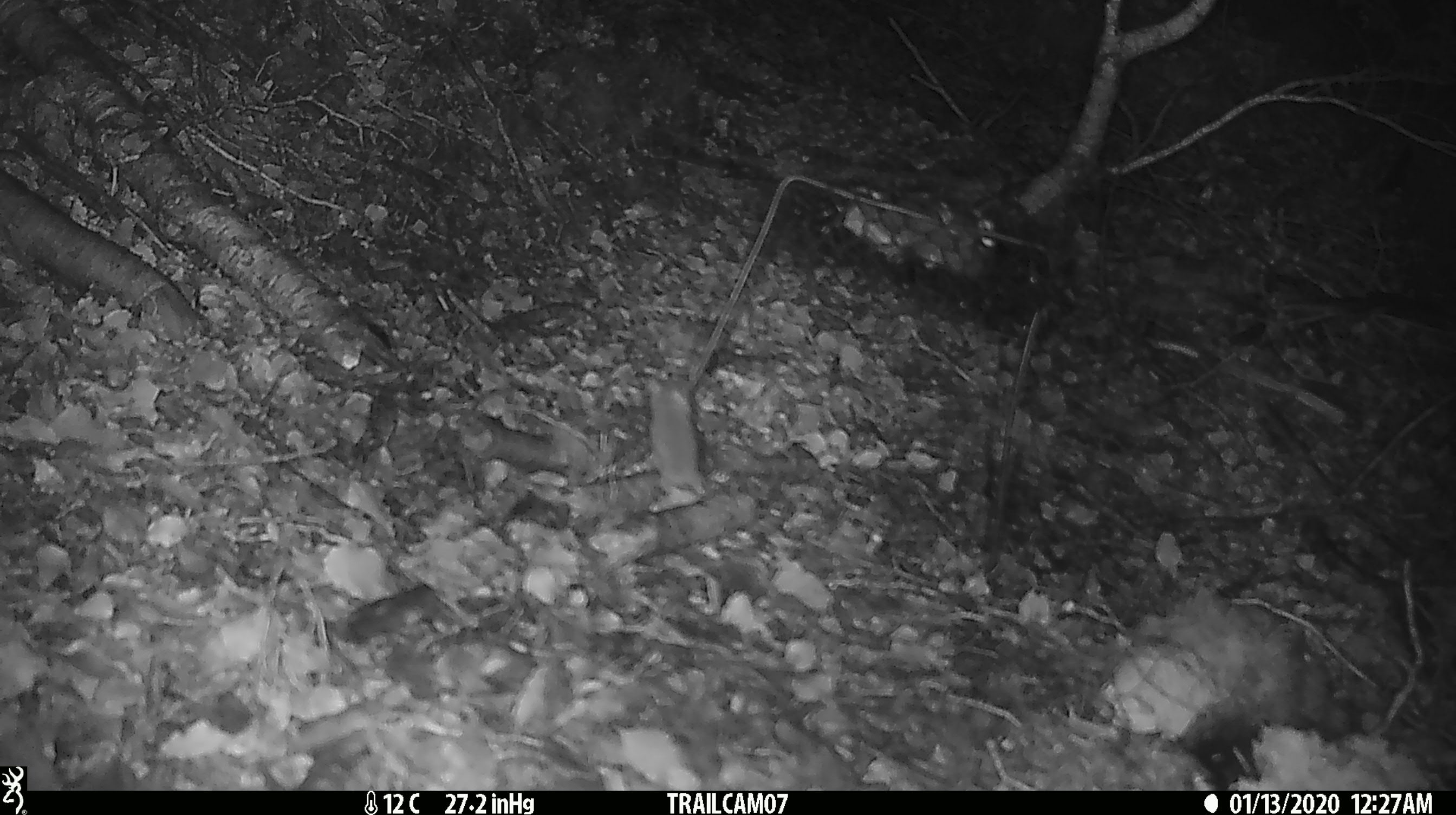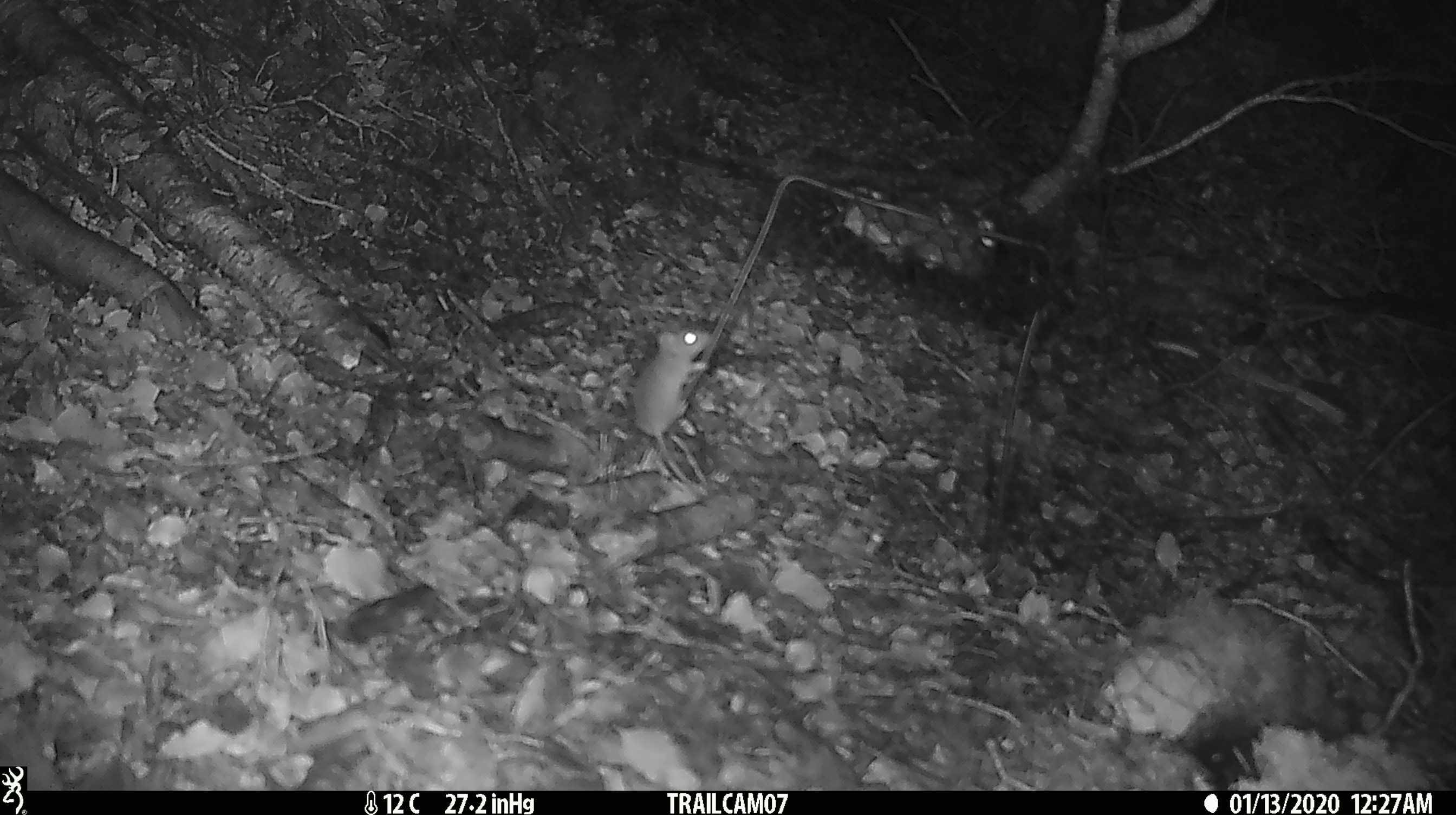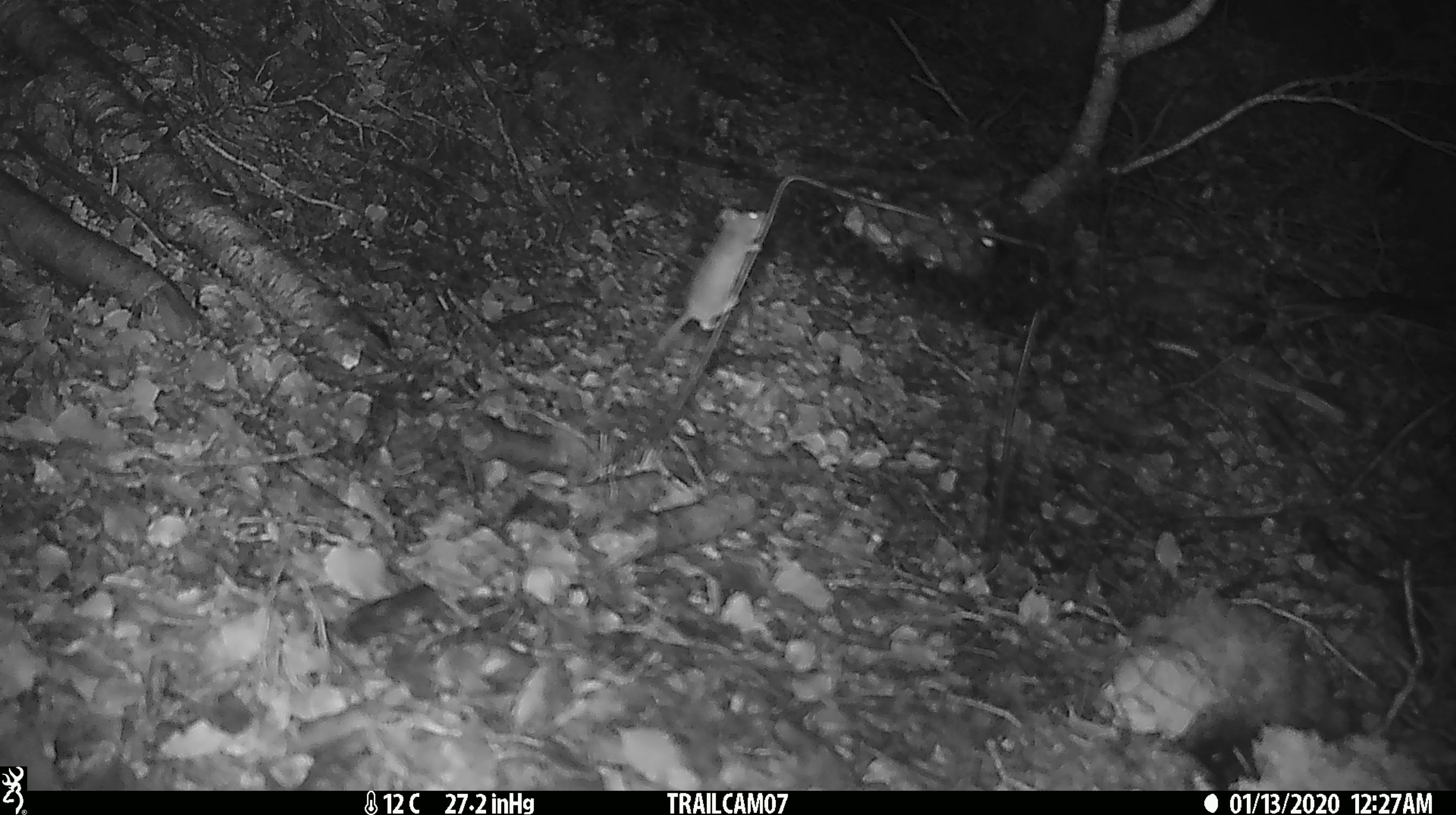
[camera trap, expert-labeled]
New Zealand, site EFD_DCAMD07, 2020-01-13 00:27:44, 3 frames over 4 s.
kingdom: Animalia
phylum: Chordata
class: Mammalia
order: Rodentia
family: Muridae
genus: Mus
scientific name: Mus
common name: mouse